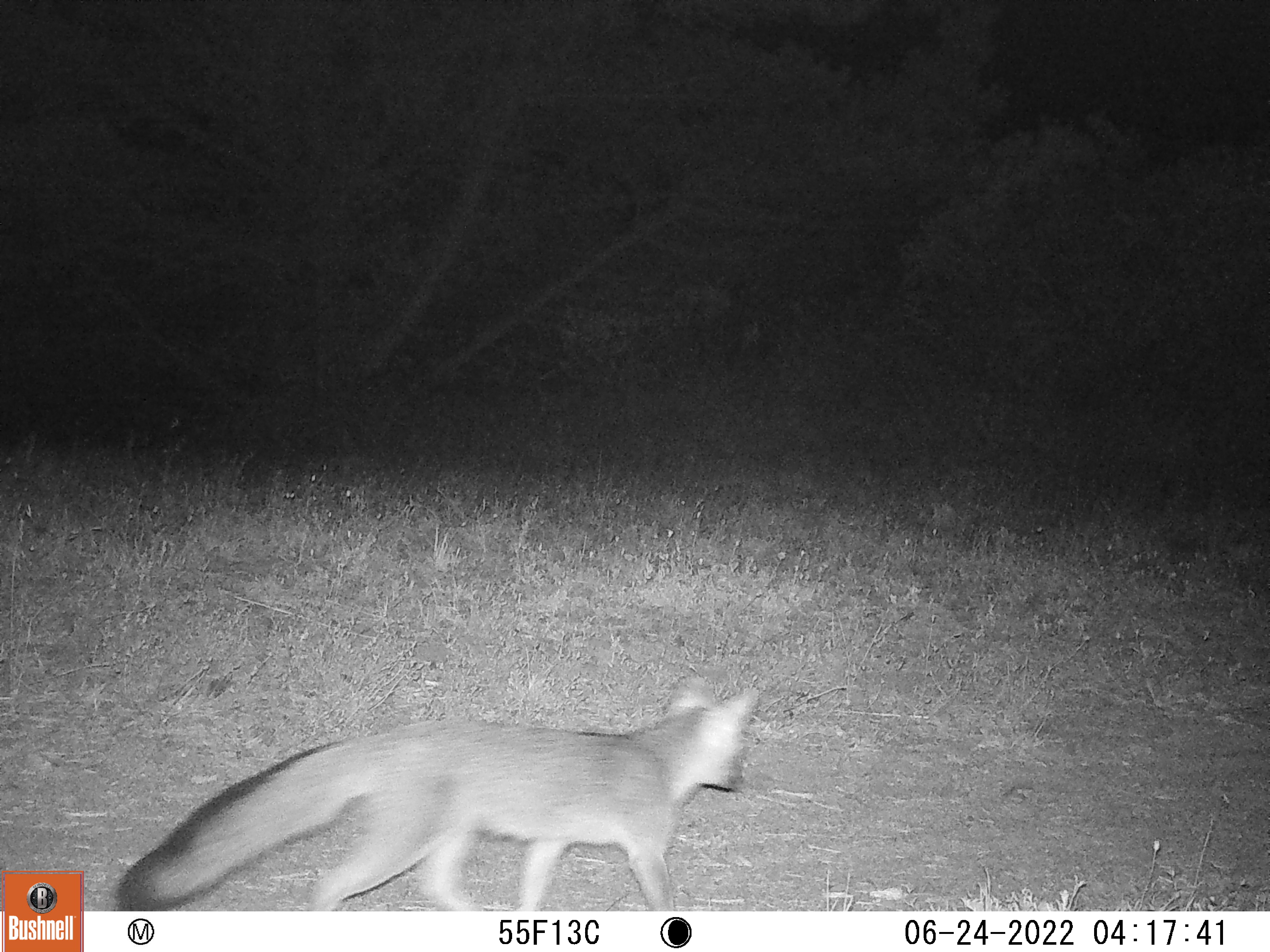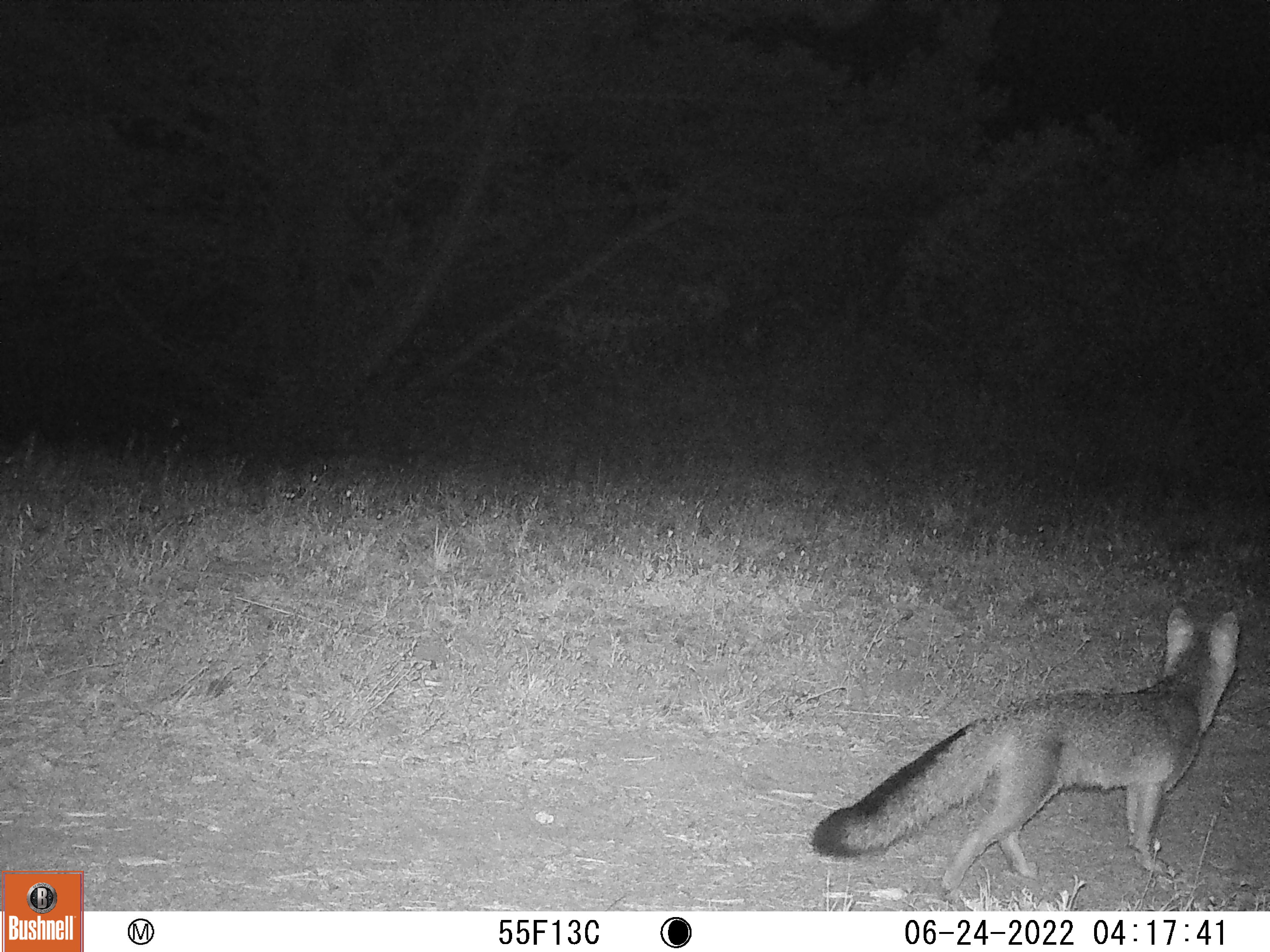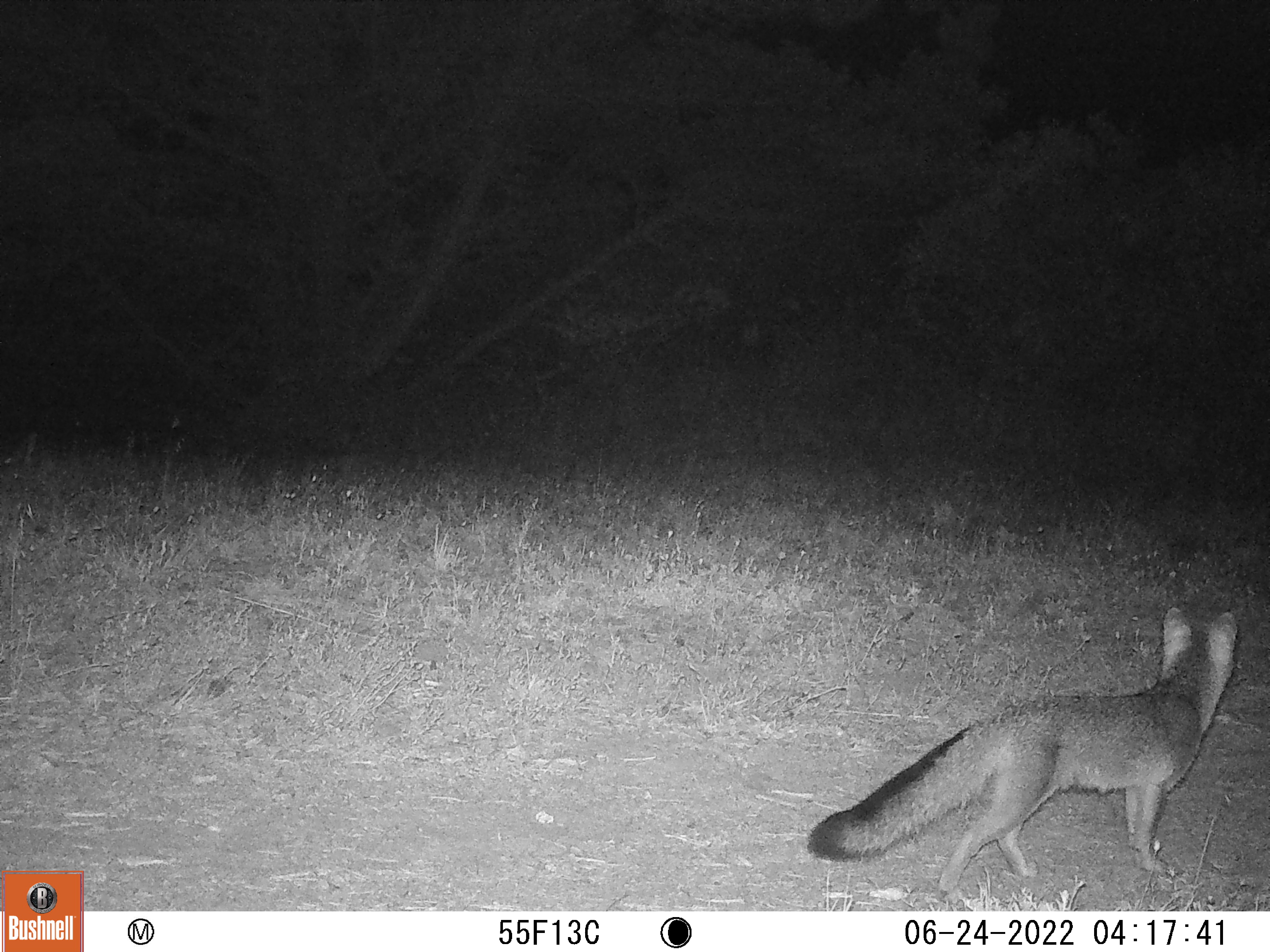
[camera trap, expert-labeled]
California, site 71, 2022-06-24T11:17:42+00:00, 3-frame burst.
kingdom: Animalia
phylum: Chordata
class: Mammalia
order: Carnivora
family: Canidae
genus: Urocyon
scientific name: Urocyon cinereoargenteus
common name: gray fox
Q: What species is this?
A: Gray fox (Urocyon cinereoargenteus).